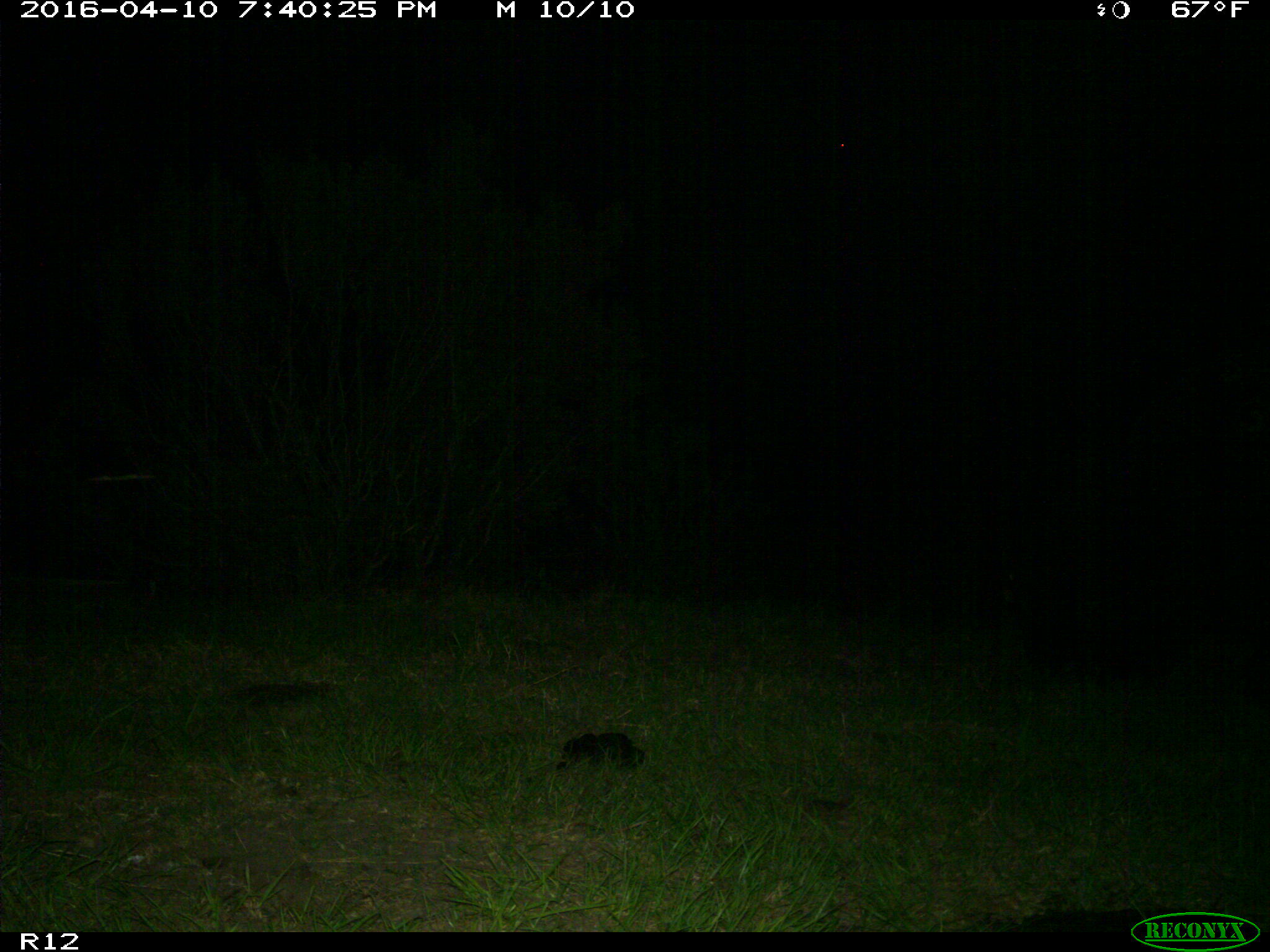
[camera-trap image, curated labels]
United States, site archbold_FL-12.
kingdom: Animalia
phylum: Chordata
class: Mammalia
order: Artiodactyla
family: Bovidae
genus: Bos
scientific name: Bos taurus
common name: domestic cow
Bos taurus (domestic cow).